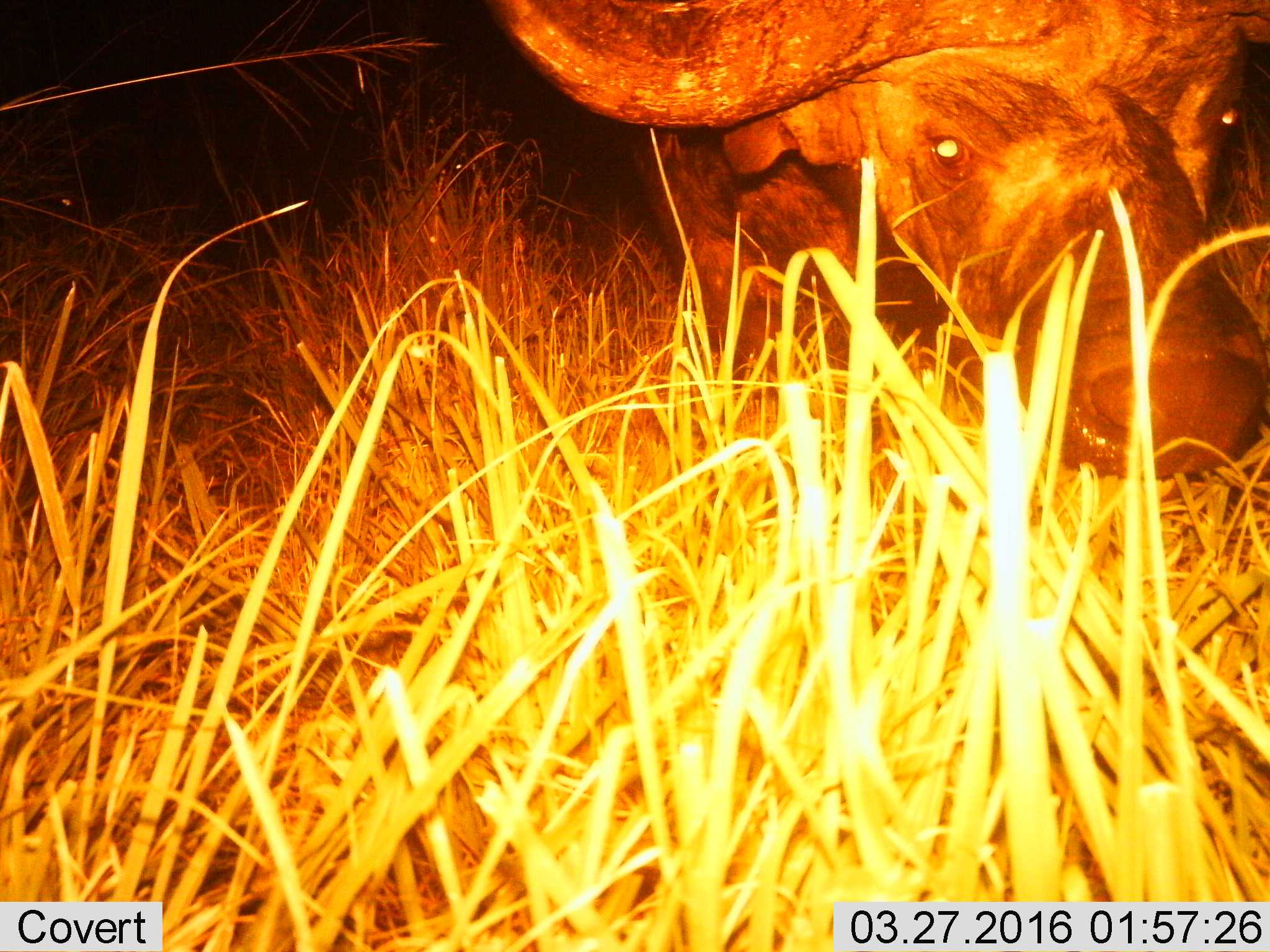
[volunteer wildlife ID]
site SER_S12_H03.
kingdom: Animalia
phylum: Chordata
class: Mammalia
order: Artiodactyla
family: Bovidae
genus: Syncerus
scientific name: Syncerus caffer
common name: african buffalo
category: buffalo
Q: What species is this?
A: Buffalo (african buffalo) (Syncerus caffer).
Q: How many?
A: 1.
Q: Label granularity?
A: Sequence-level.